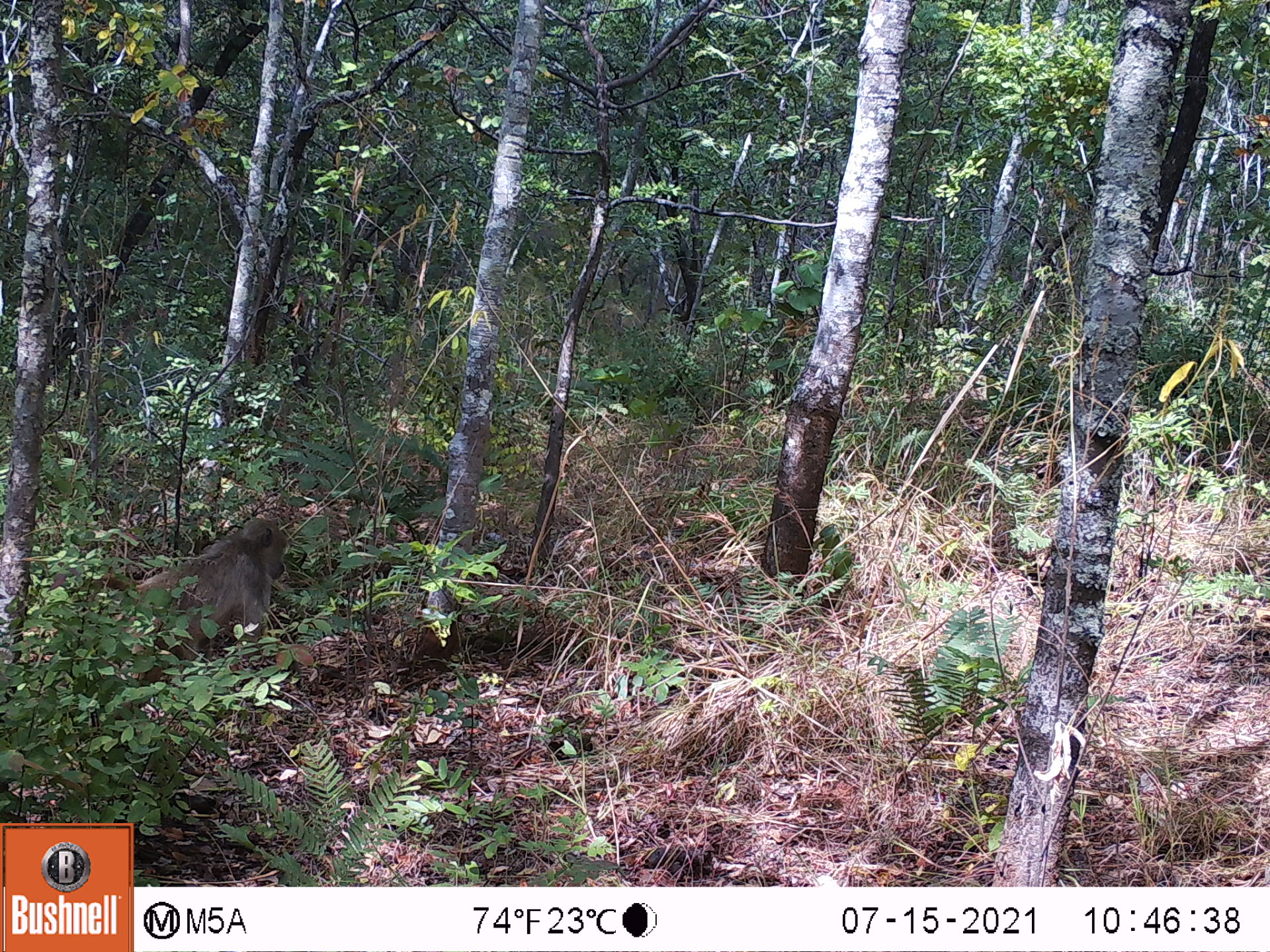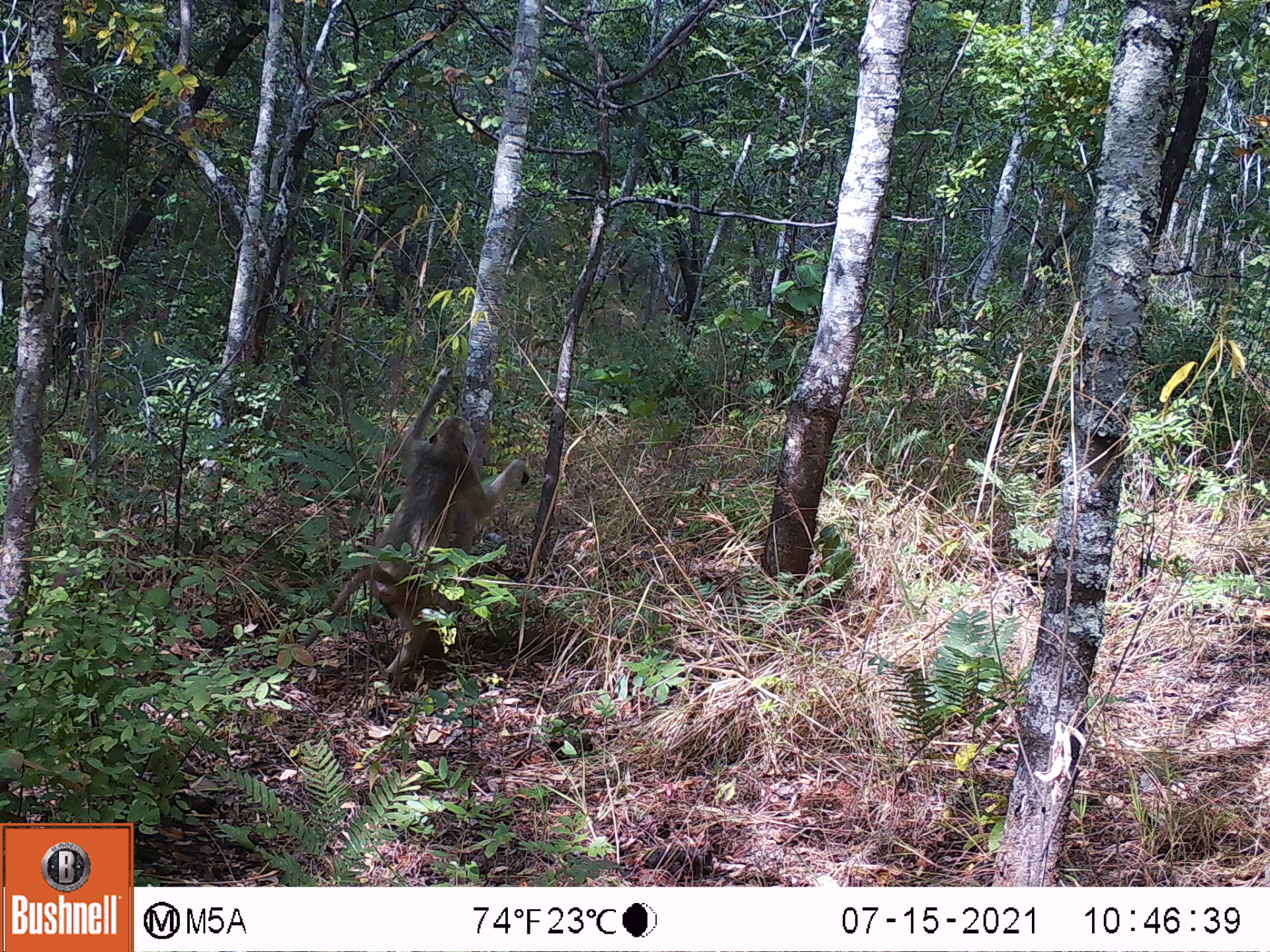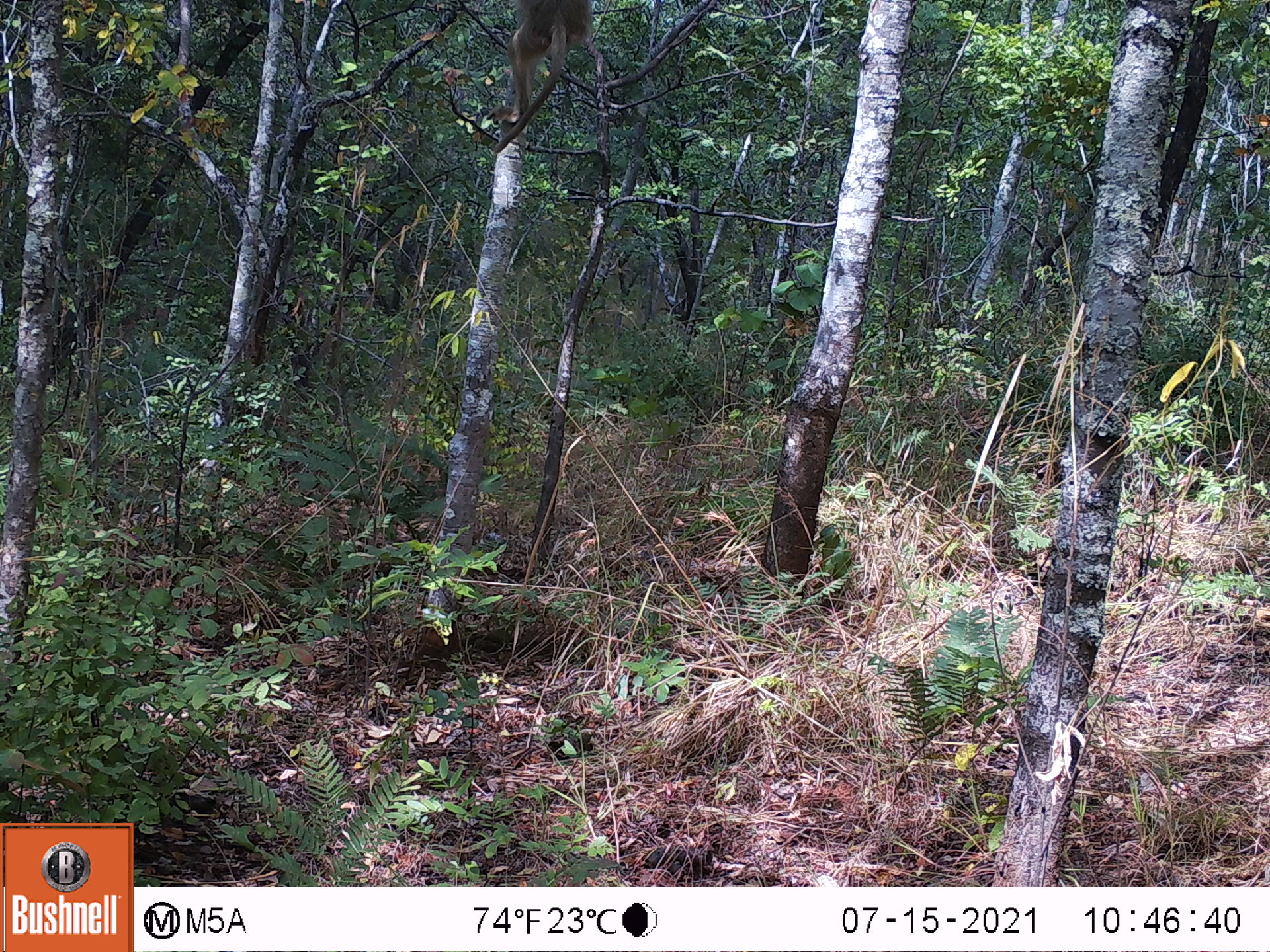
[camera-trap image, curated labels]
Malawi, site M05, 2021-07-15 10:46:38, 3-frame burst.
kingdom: Animalia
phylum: Chordata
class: Mammalia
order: Primates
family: Cercopithecidae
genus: Papio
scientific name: Papio cynocephalus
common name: yellow baboon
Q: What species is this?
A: Yellow baboon (Papio cynocephalus).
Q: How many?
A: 1.